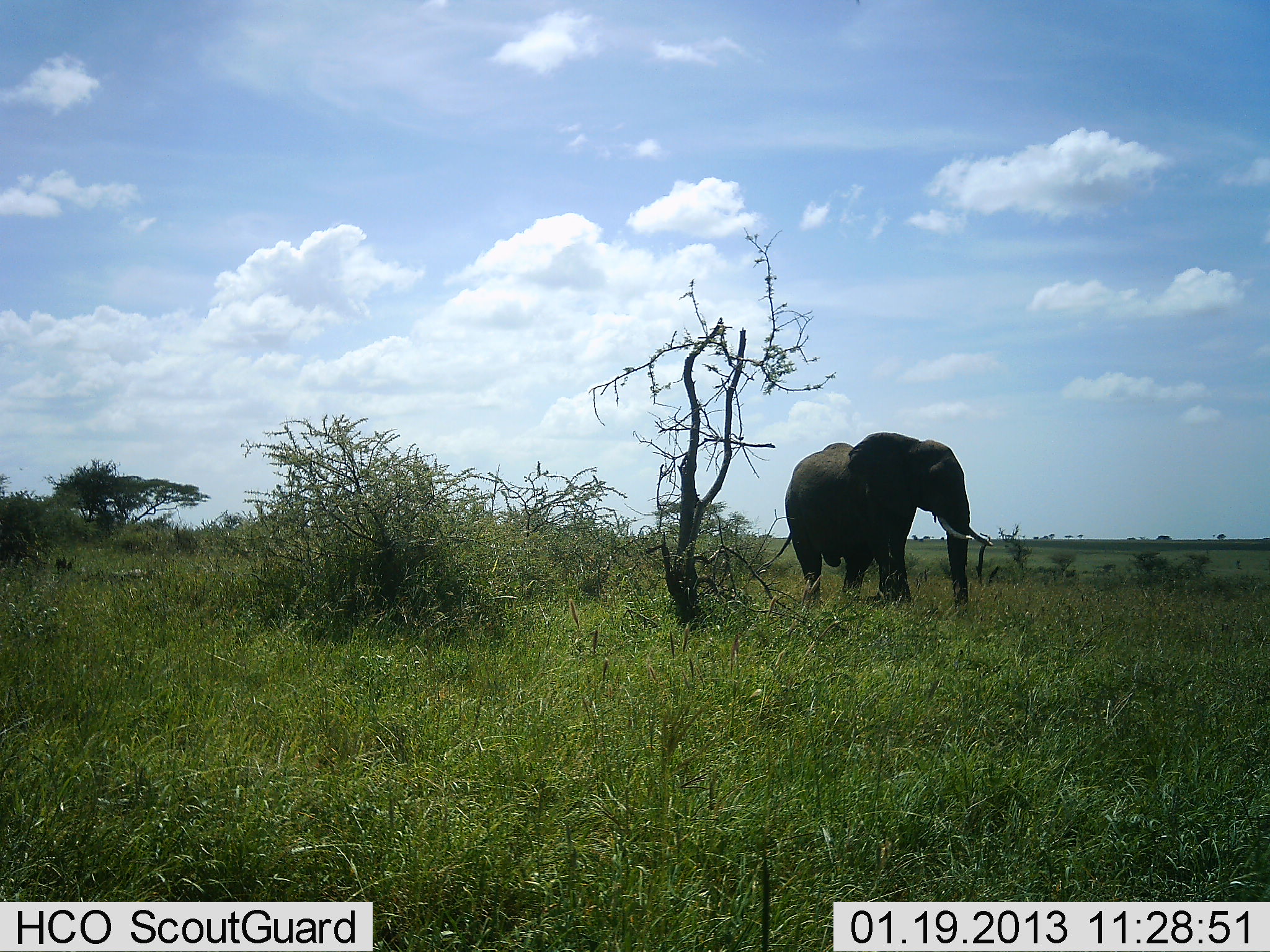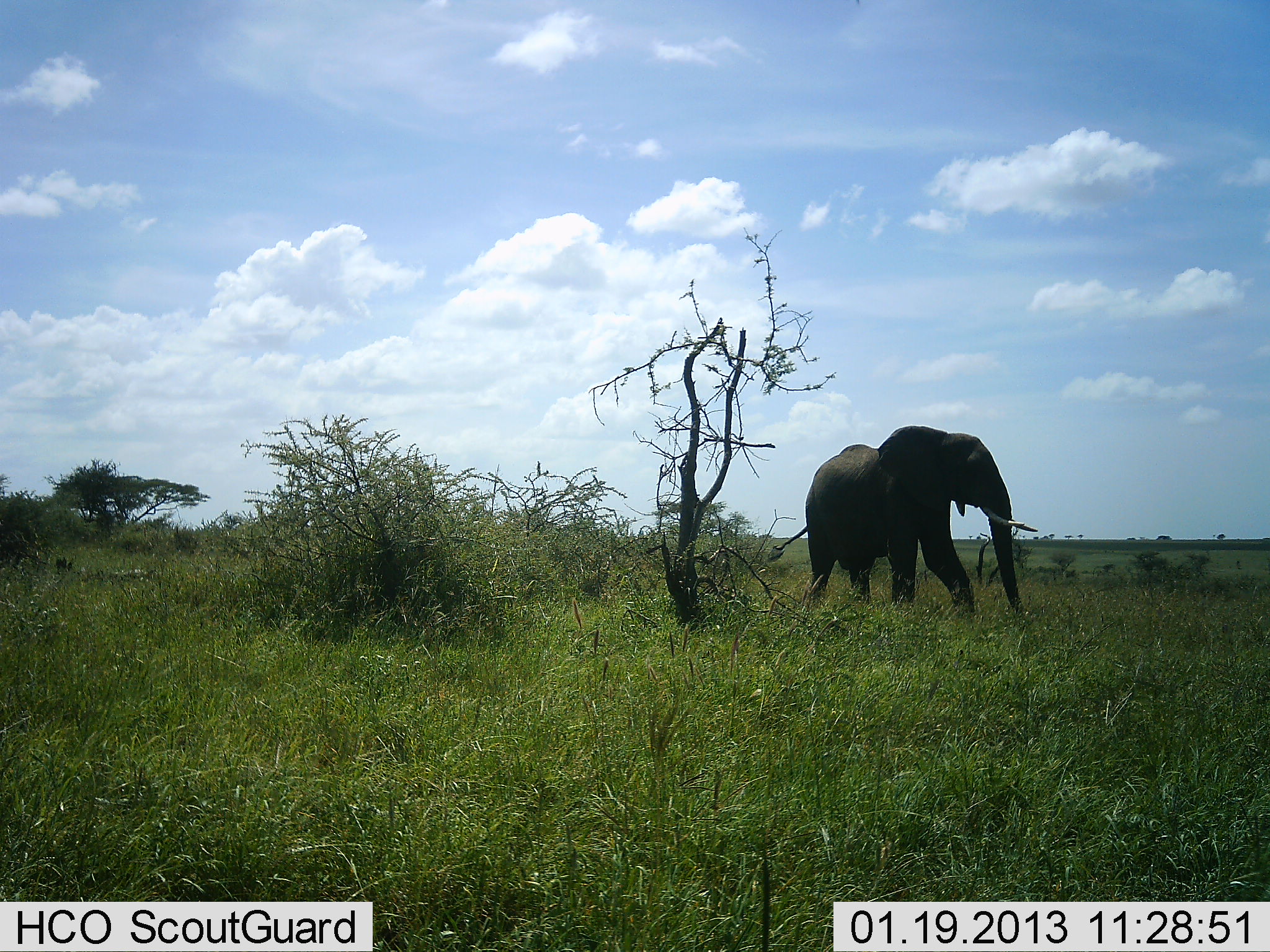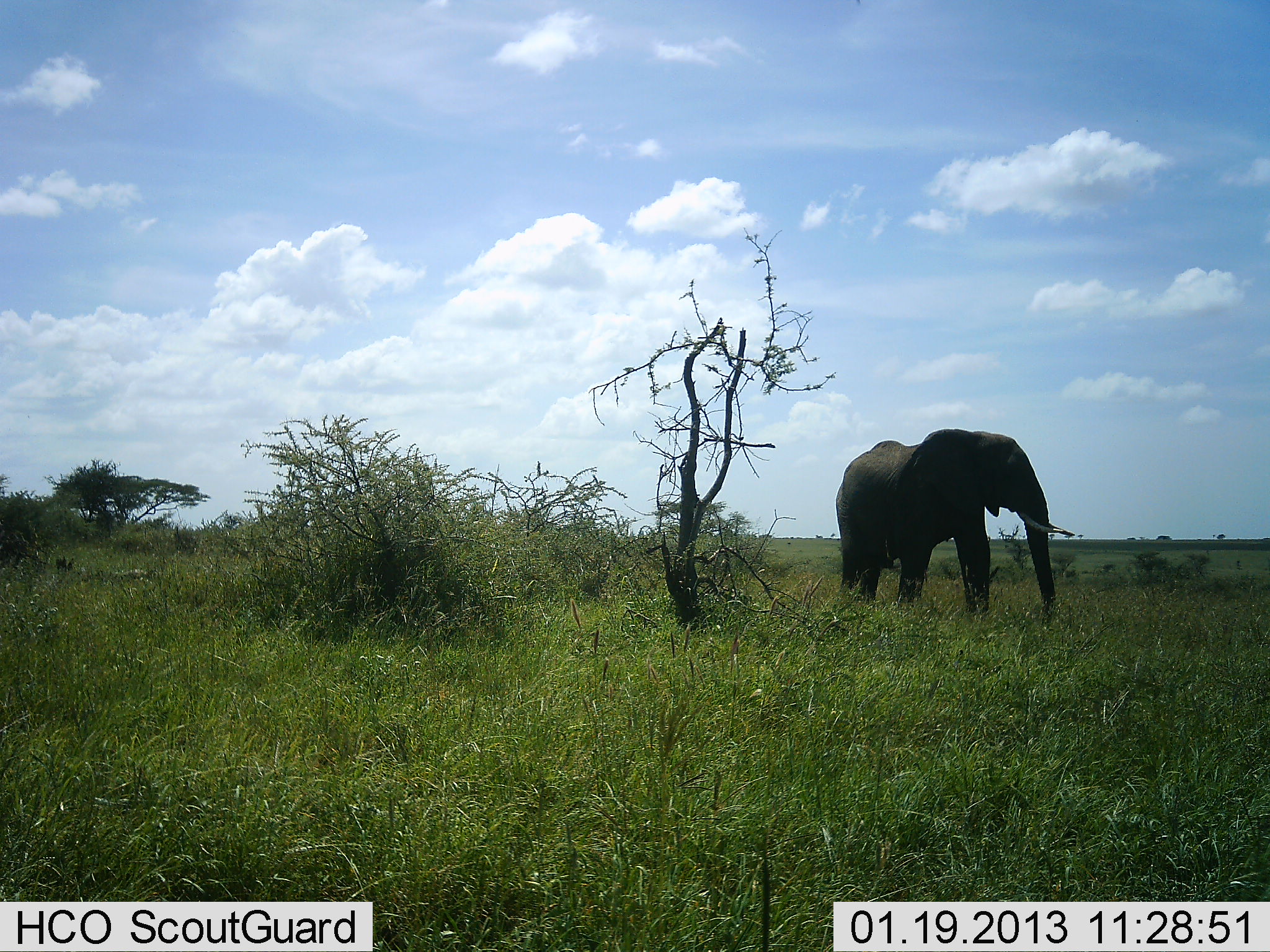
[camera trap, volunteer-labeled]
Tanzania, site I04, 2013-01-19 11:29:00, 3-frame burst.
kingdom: Animalia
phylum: Chordata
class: Mammalia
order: Proboscidea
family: Elephantidae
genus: Loxodonta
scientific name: Loxodonta africana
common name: african bush elephant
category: elephant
Elephant (african bush elephant) (Loxodonta africana), count 1. Behavior (volunteer vote fractions): standing 9%, resting 0%, moving 91%, interacting 0%. Young present (vote fraction): 0%. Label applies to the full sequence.